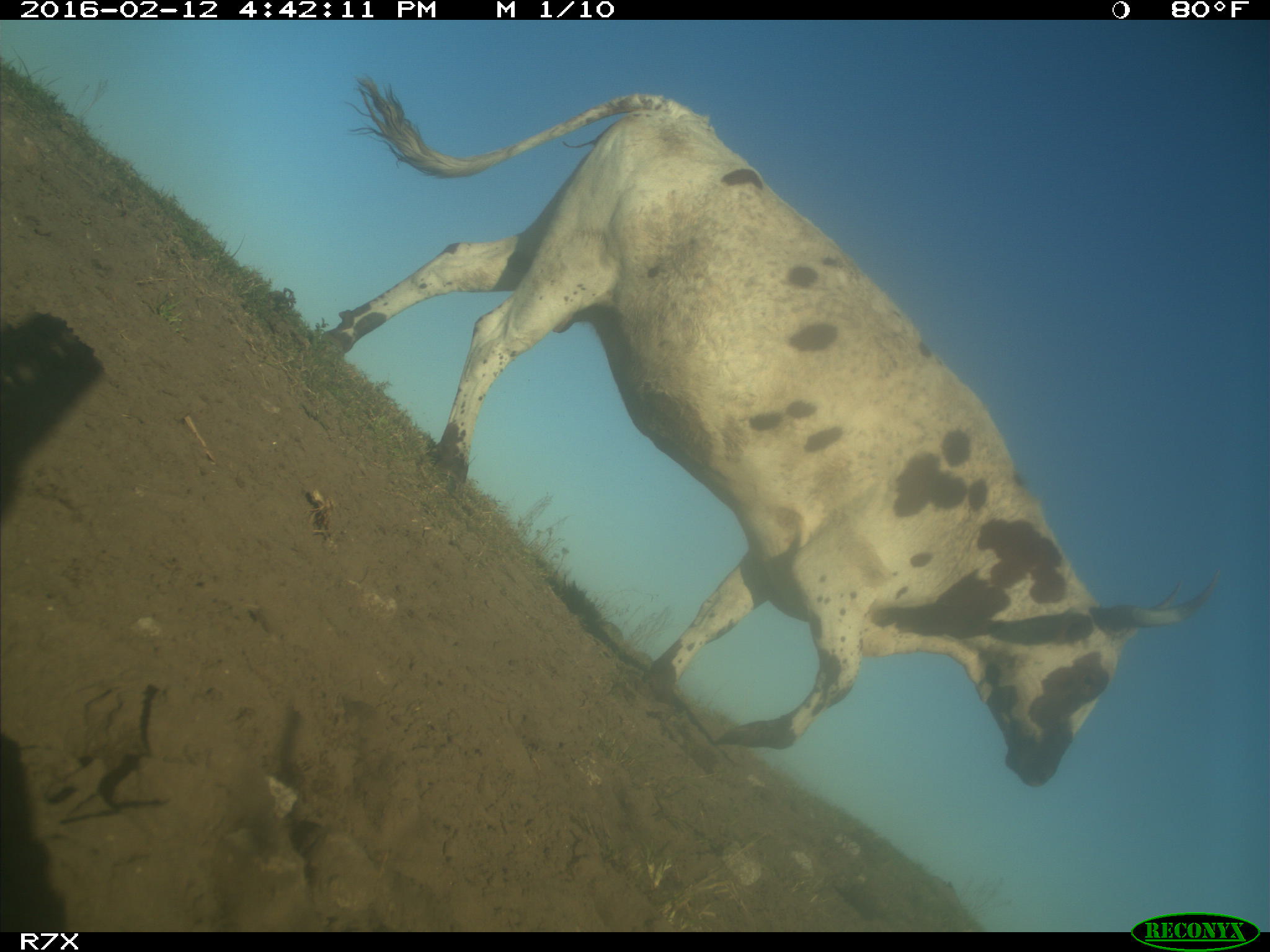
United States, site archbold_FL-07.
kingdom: Animalia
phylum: Chordata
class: Mammalia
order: Artiodactyla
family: Bovidae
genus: Bos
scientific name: Bos taurus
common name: domestic cow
Bos taurus (domestic cow).